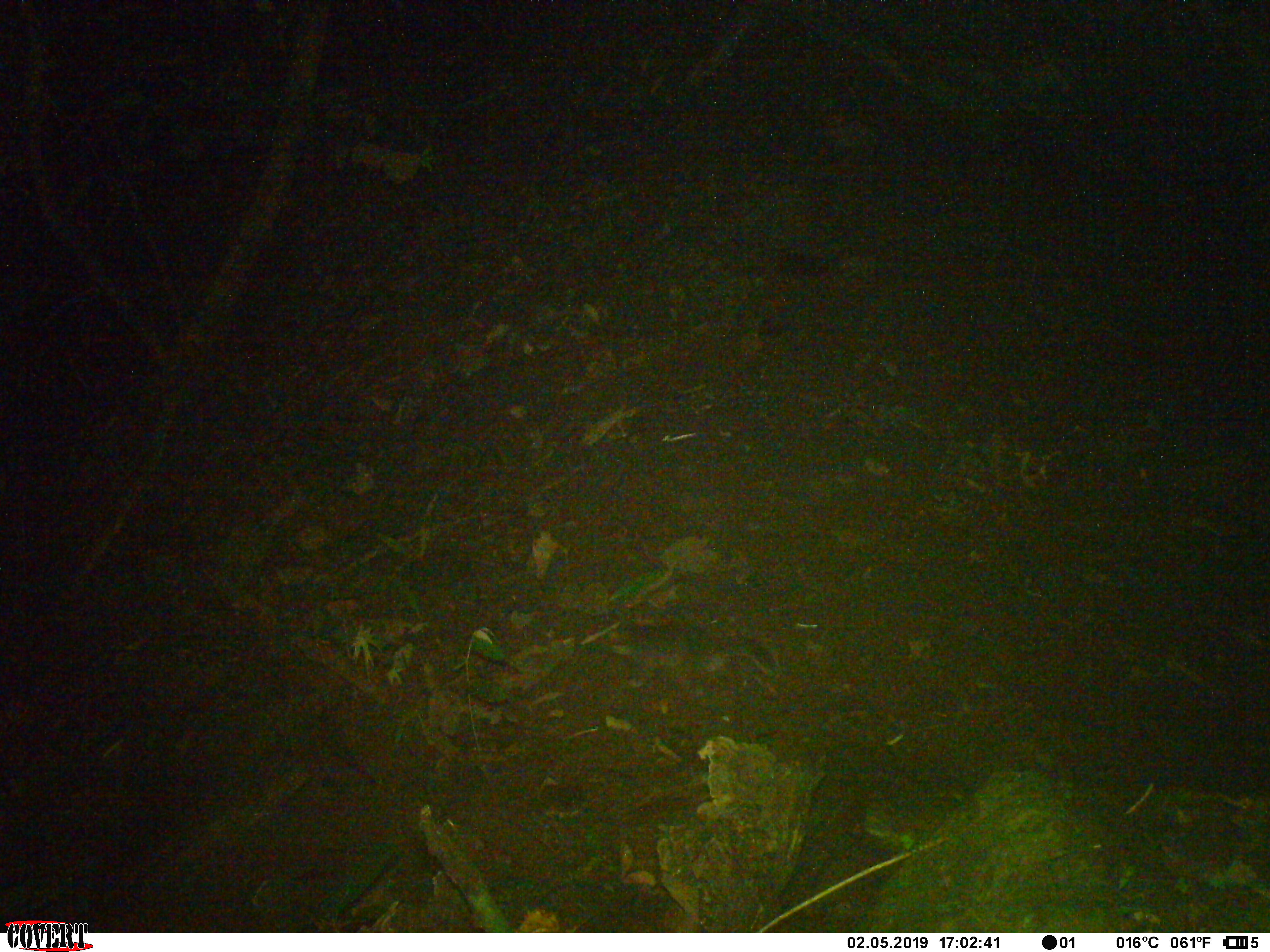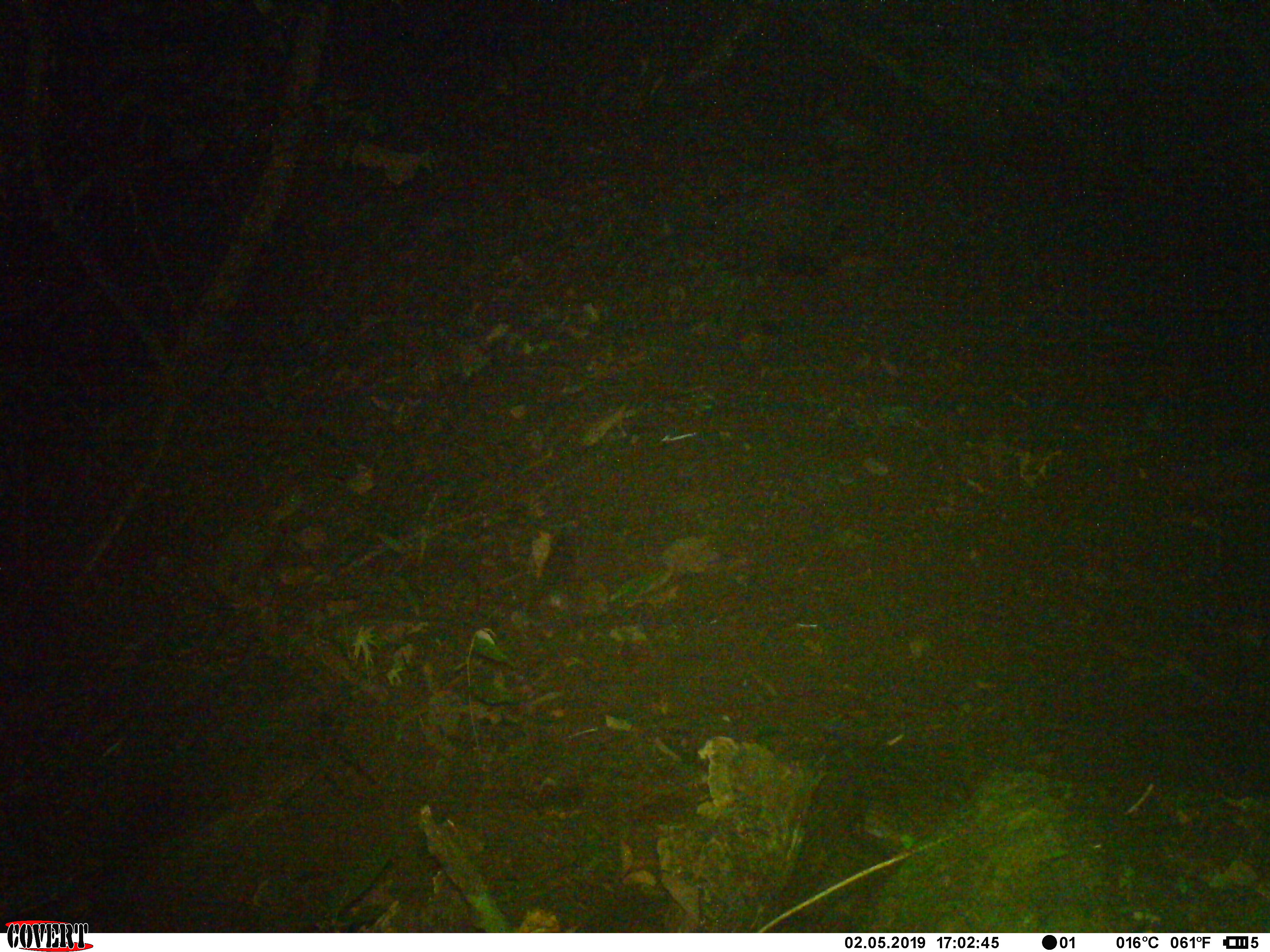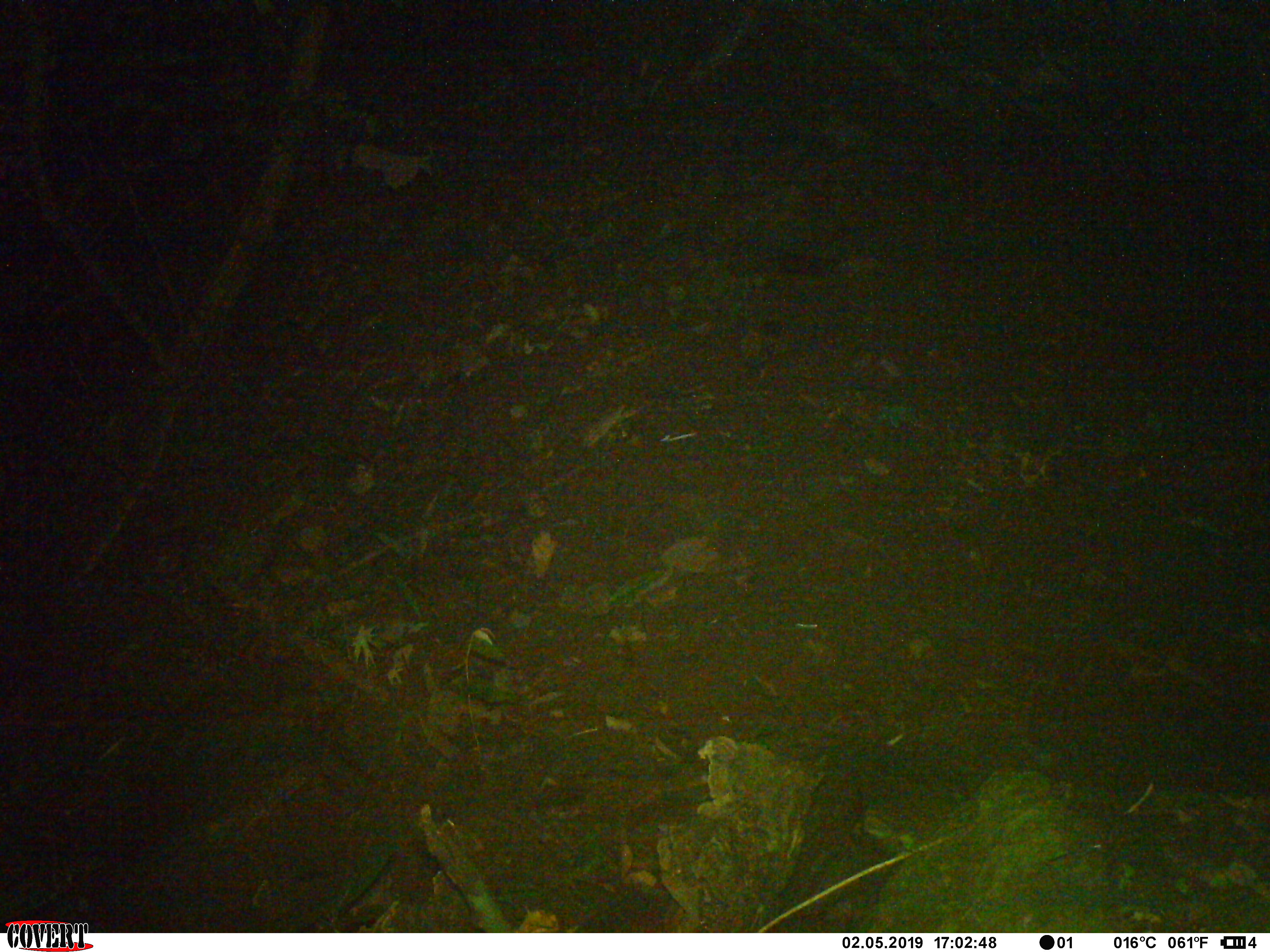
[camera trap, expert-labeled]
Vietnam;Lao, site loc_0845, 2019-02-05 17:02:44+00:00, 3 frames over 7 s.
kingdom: Animalia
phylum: Chordata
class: Mammalia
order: Carnivora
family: Mustelidae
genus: Melogale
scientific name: Melogale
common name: ferret badger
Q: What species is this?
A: Ferret badger (Melogale).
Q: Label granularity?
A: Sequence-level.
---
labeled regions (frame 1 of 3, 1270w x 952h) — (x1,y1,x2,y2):
ferret badger: (612,610,778,689)